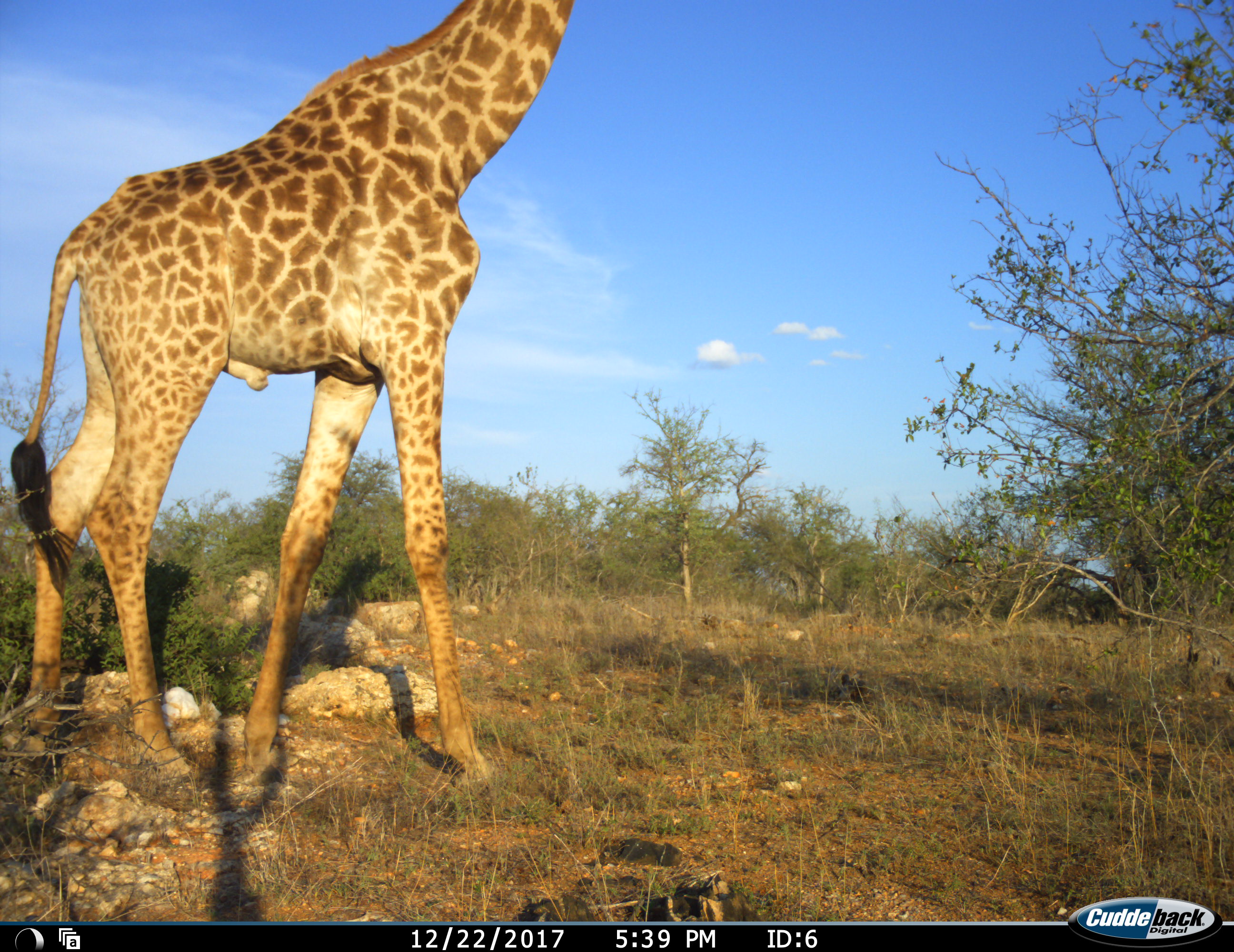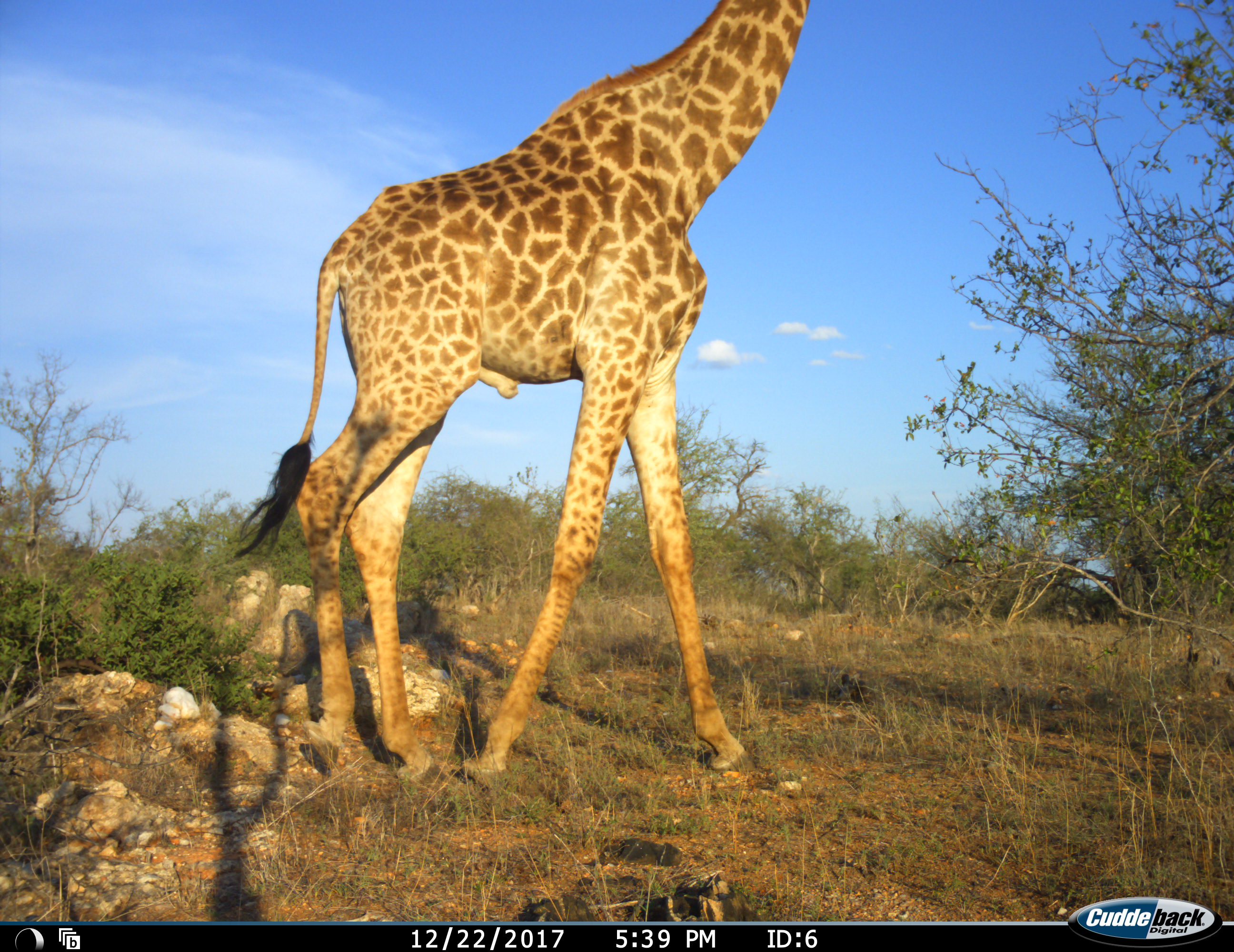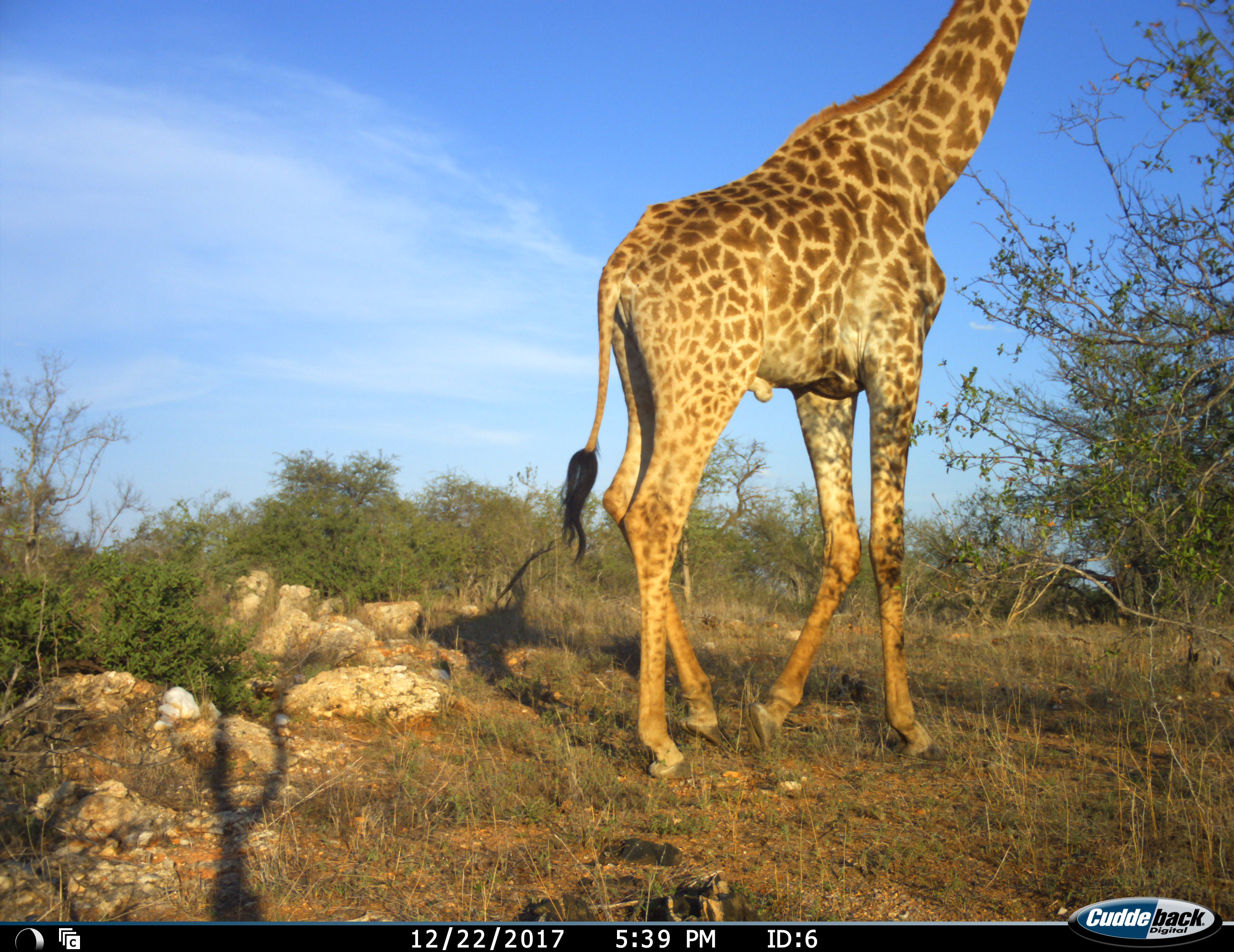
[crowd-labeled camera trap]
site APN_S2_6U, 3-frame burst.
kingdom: Animalia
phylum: Chordata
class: Mammalia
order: Artiodactyla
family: Giraffidae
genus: Giraffa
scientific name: Giraffa camelopardalis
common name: giraffe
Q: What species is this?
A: Giraffe (Giraffa camelopardalis).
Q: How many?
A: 1.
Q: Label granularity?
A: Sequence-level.